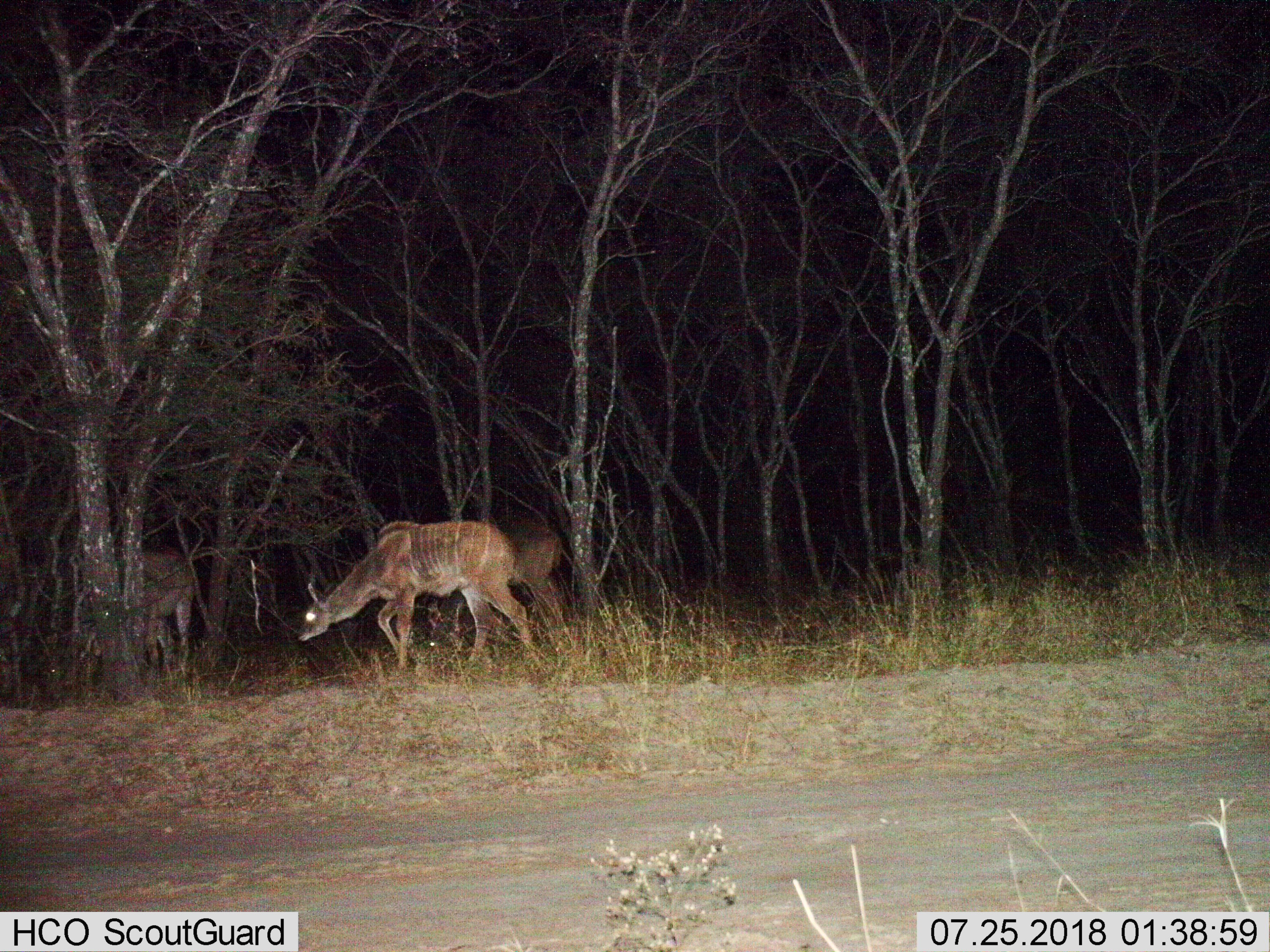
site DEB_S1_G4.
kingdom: Animalia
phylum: Chordata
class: Mammalia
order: Artiodactyla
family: Bovidae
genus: Tragelaphus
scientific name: Tragelaphus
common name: kudu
Kudu (Tragelaphus), count 3. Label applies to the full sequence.